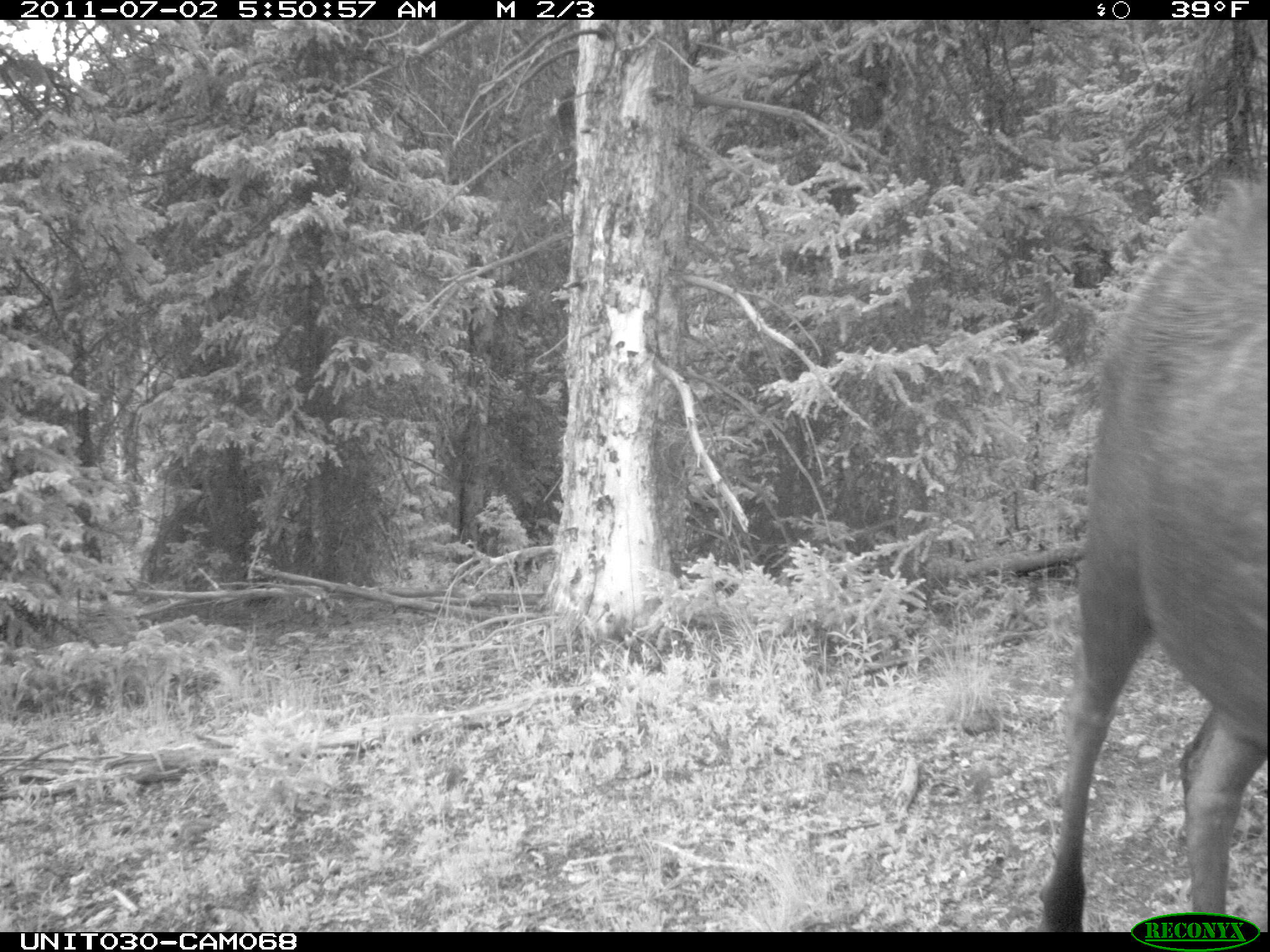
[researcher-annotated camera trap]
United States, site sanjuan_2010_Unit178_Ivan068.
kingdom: Animalia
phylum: Chordata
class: Mammalia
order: Artiodactyla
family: Cervidae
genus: Alces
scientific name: Alces alces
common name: moose